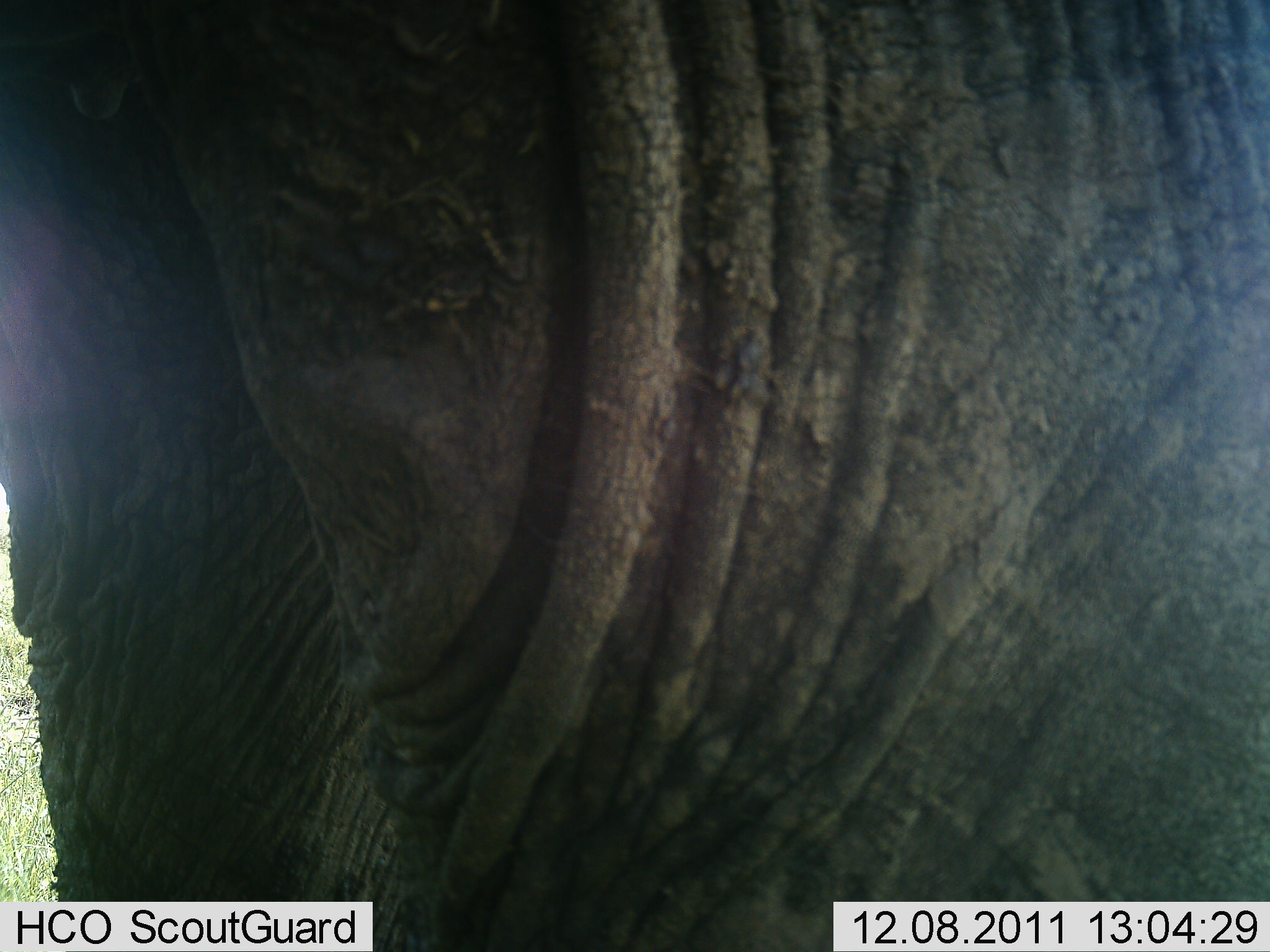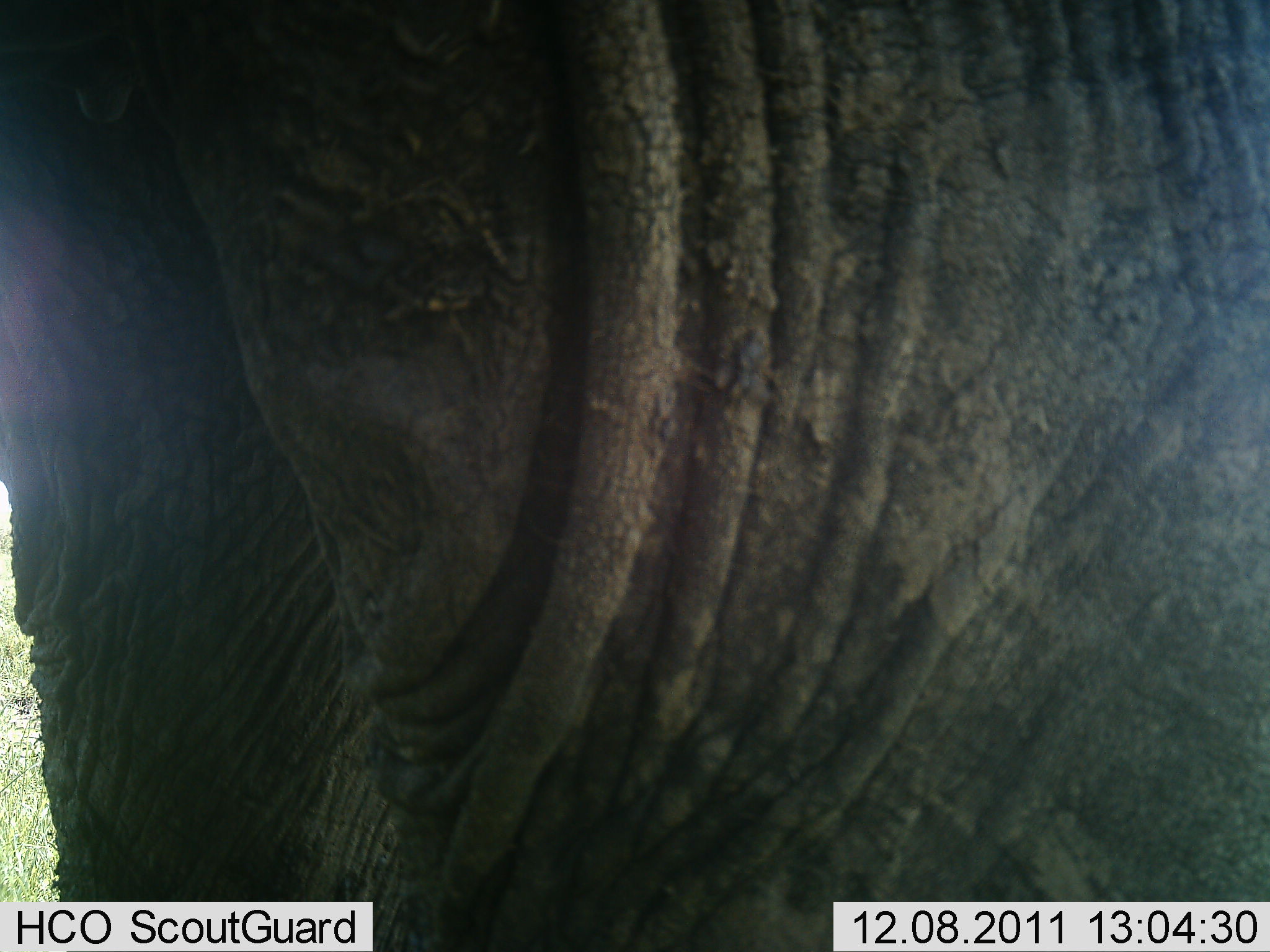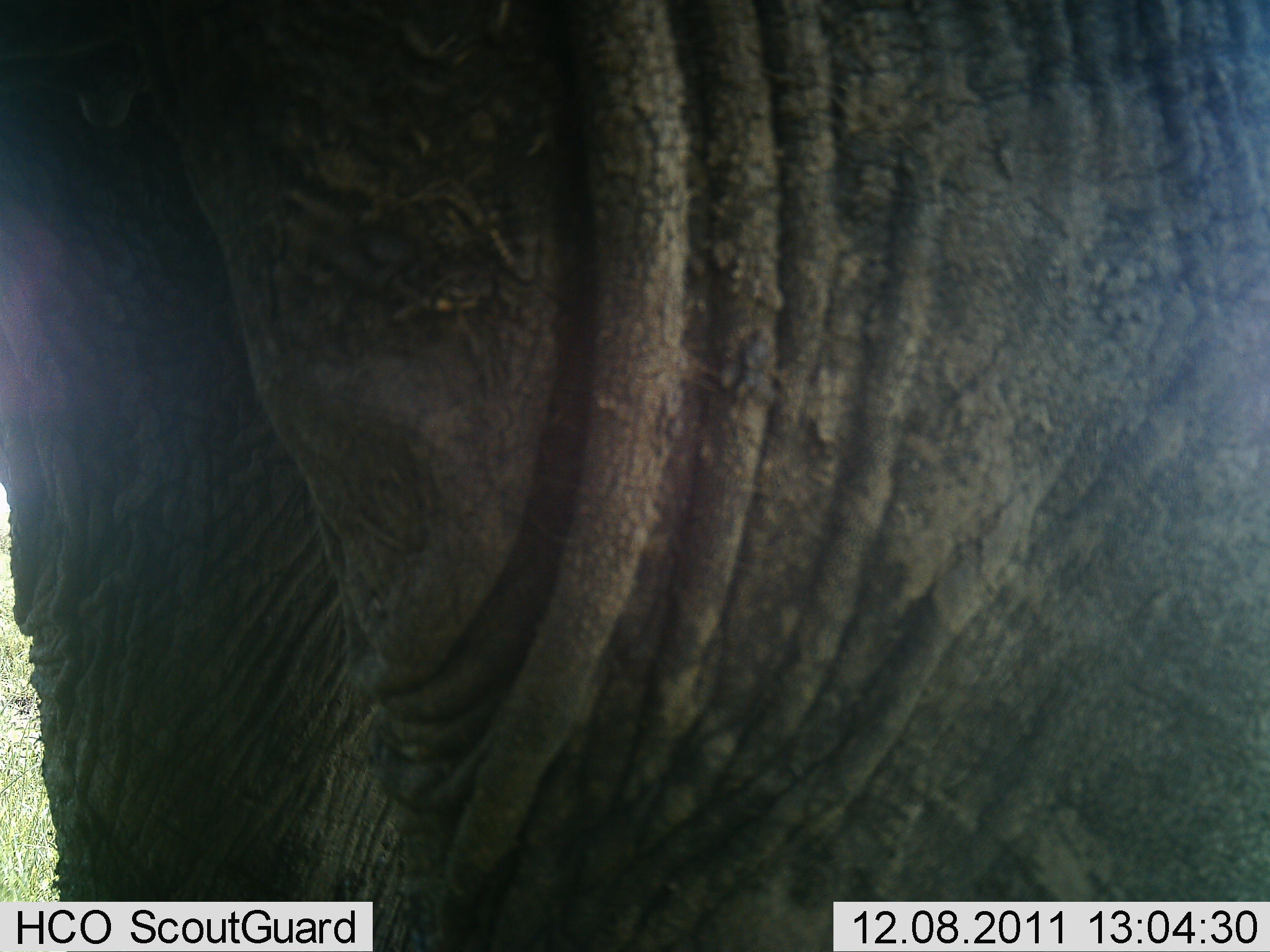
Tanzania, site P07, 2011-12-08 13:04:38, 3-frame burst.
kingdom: Animalia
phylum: Chordata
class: Mammalia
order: Proboscidea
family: Elephantidae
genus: Loxodonta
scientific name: Loxodonta africana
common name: african bush elephant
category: elephant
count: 1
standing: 100%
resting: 0%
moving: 0%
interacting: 0%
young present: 0%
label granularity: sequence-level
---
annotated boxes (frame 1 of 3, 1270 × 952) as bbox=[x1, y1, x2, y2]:
animal: bbox=[1, 1, 1269, 952]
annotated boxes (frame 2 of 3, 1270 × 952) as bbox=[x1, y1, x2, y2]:
animal: bbox=[1, 1, 1270, 952]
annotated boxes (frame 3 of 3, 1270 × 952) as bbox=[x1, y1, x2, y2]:
animal: bbox=[1, 1, 1269, 952]